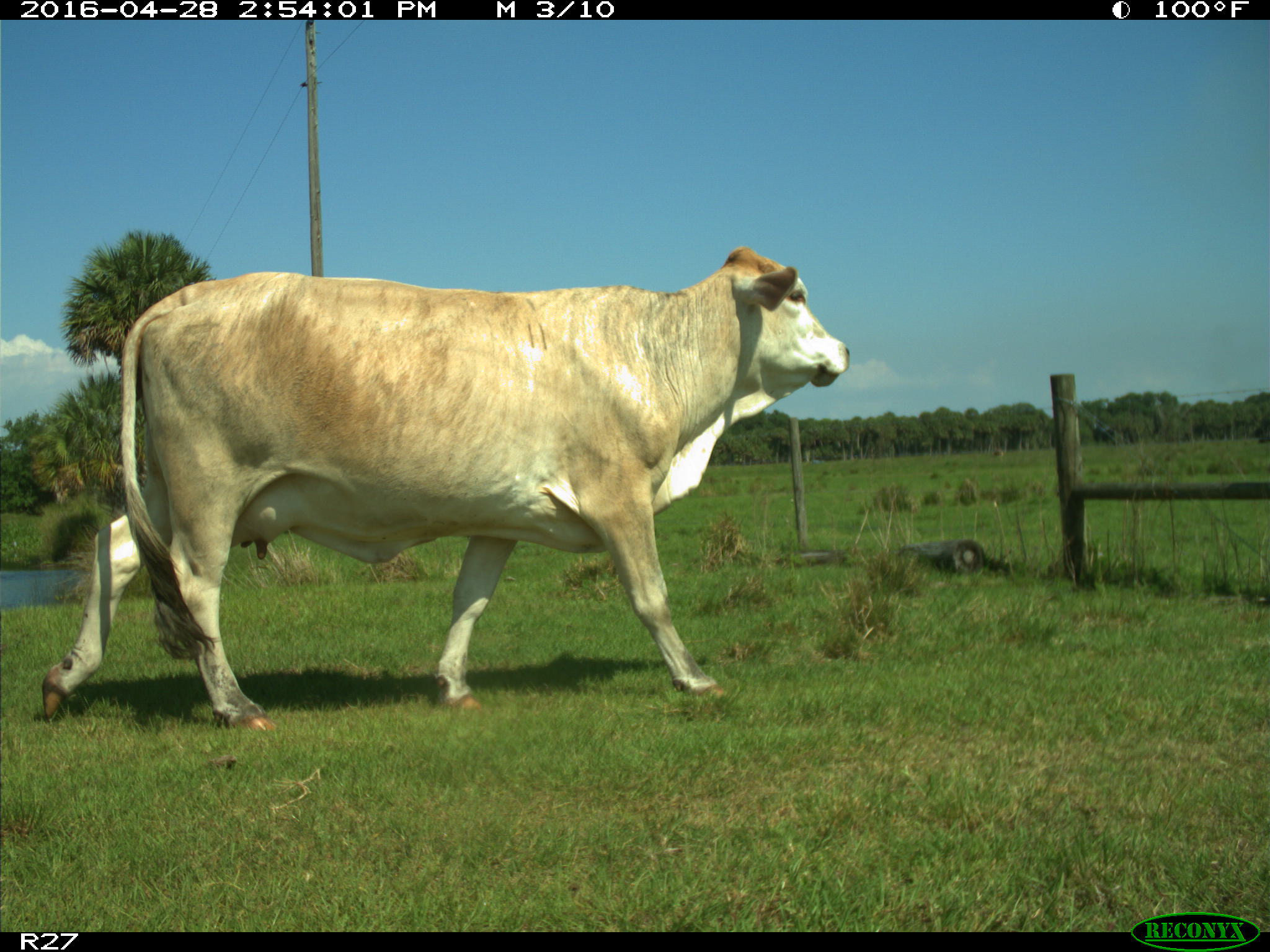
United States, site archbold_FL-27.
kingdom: Animalia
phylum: Chordata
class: Mammalia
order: Artiodactyla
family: Bovidae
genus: Bos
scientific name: Bos taurus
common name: domestic cow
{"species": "Bos taurus (domestic cow)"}